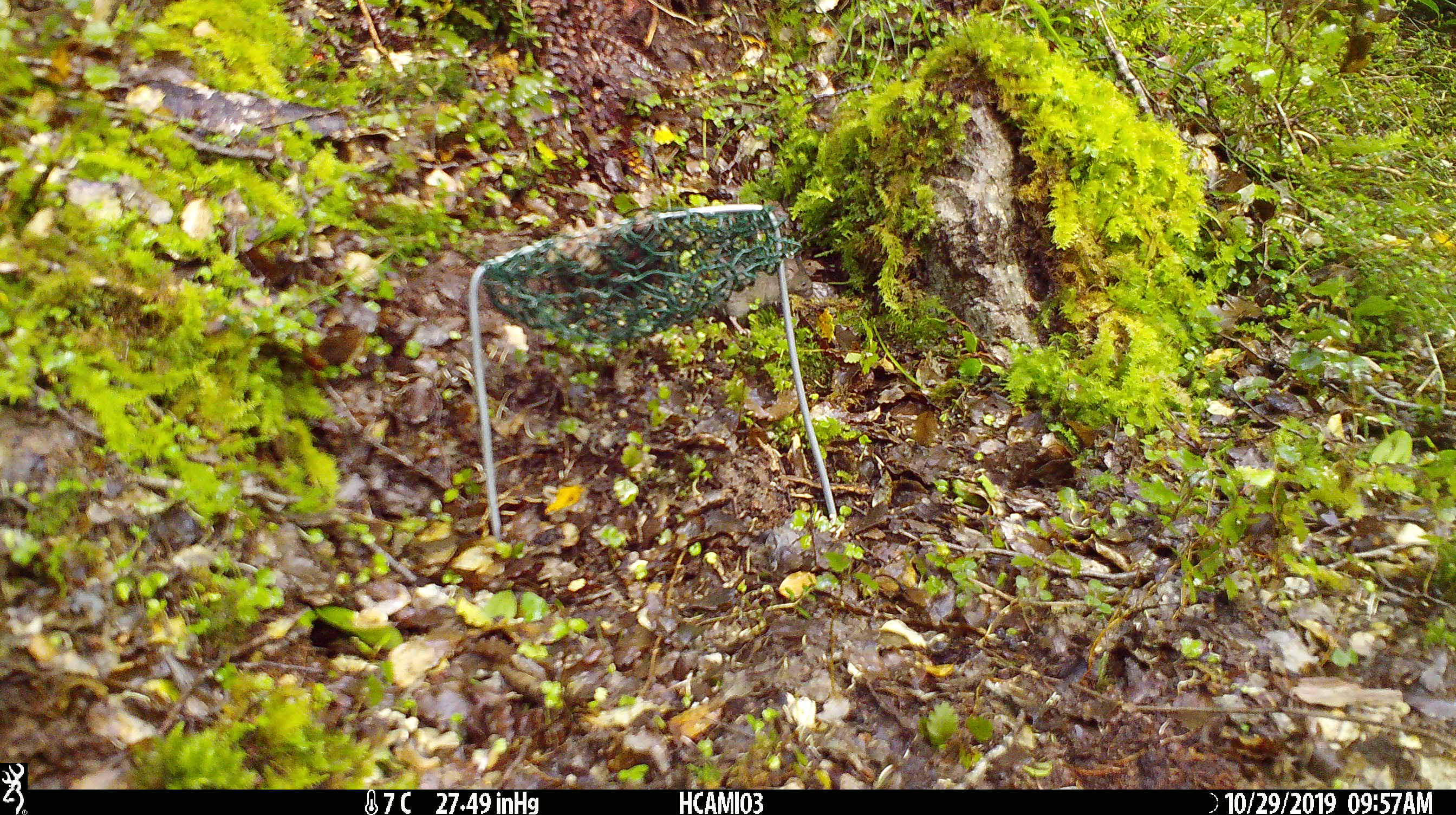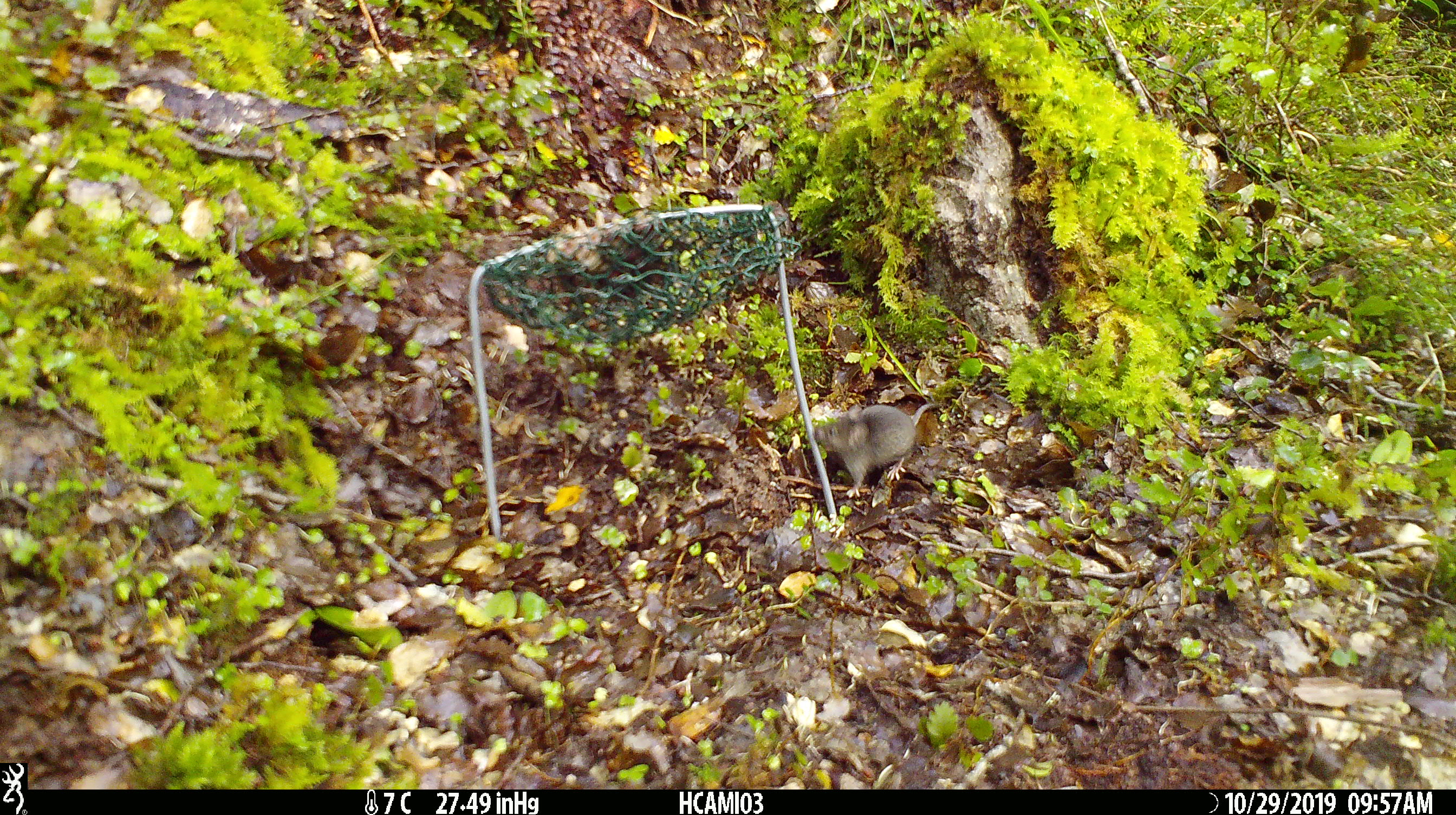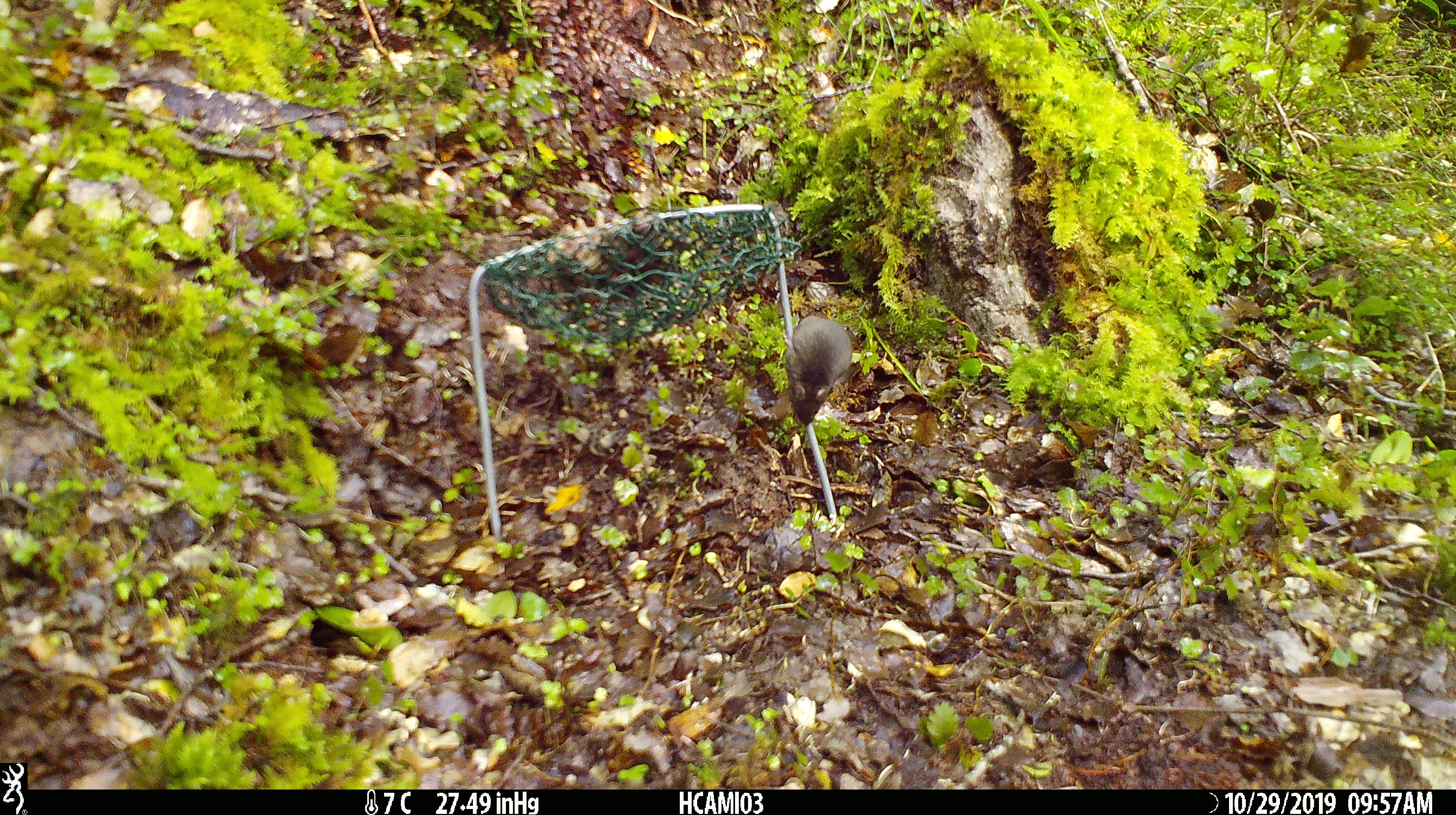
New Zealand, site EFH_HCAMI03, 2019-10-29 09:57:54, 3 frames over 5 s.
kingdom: Animalia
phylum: Chordata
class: Mammalia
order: Rodentia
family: Muridae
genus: Mus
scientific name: Mus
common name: mouse